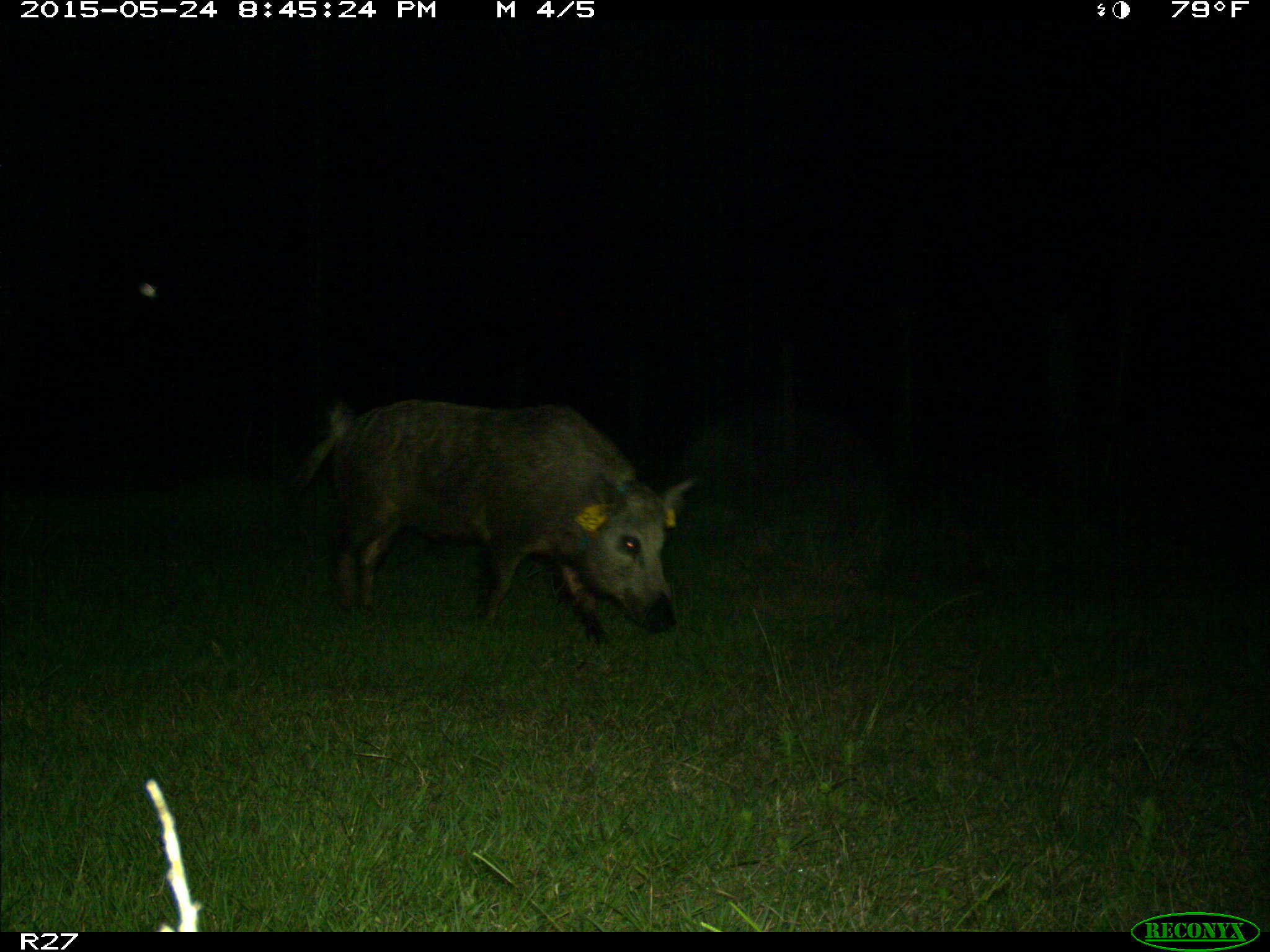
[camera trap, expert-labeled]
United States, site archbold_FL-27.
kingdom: Animalia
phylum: Chordata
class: Mammalia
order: Artiodactyla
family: Suidae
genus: Sus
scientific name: Sus scrofa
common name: wild boar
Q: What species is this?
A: Sus scrofa (wild boar).